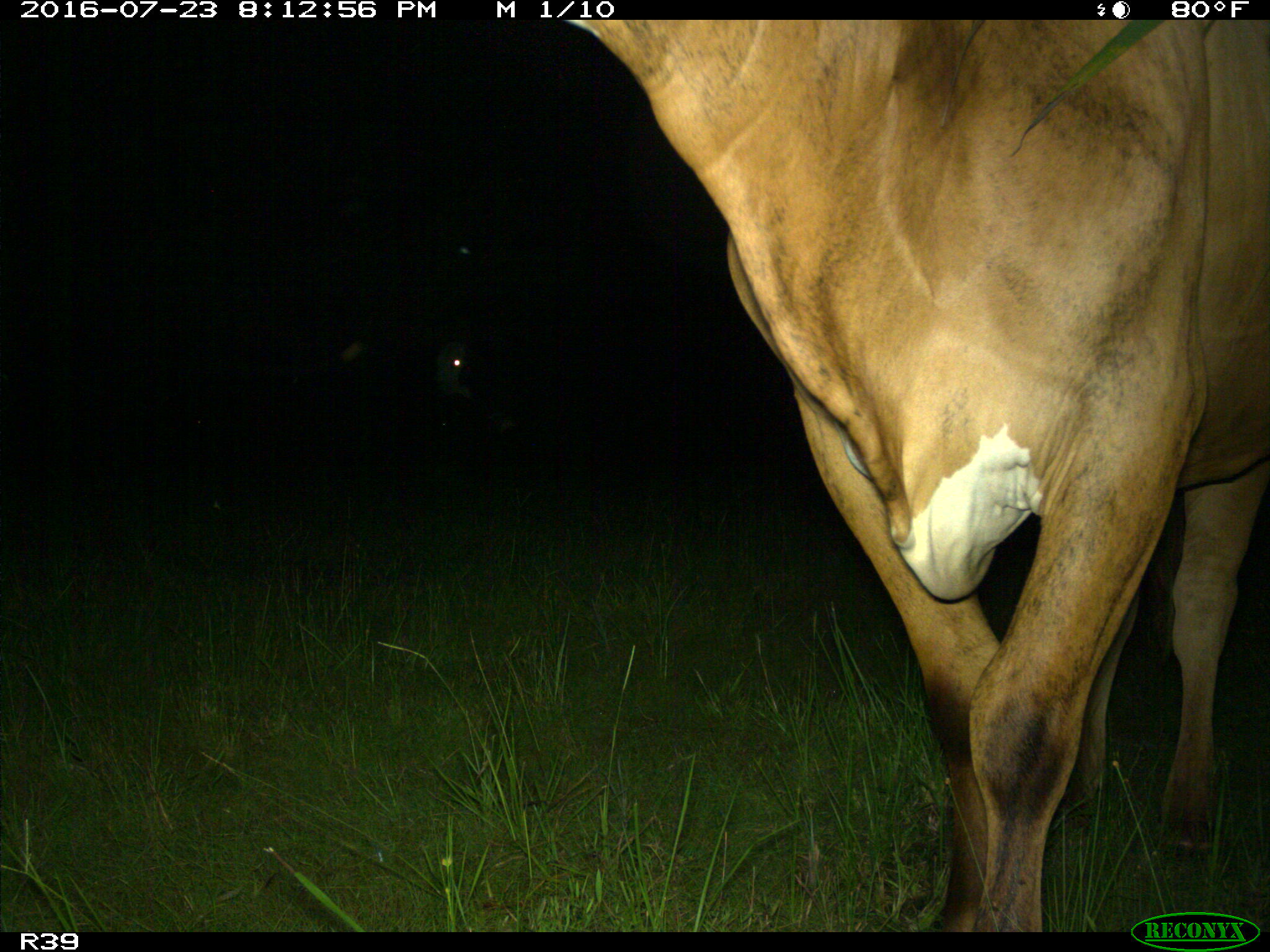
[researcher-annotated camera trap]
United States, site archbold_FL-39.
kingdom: Animalia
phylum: Chordata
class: Mammalia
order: Artiodactyla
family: Bovidae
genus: Bos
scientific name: Bos taurus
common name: domestic cow